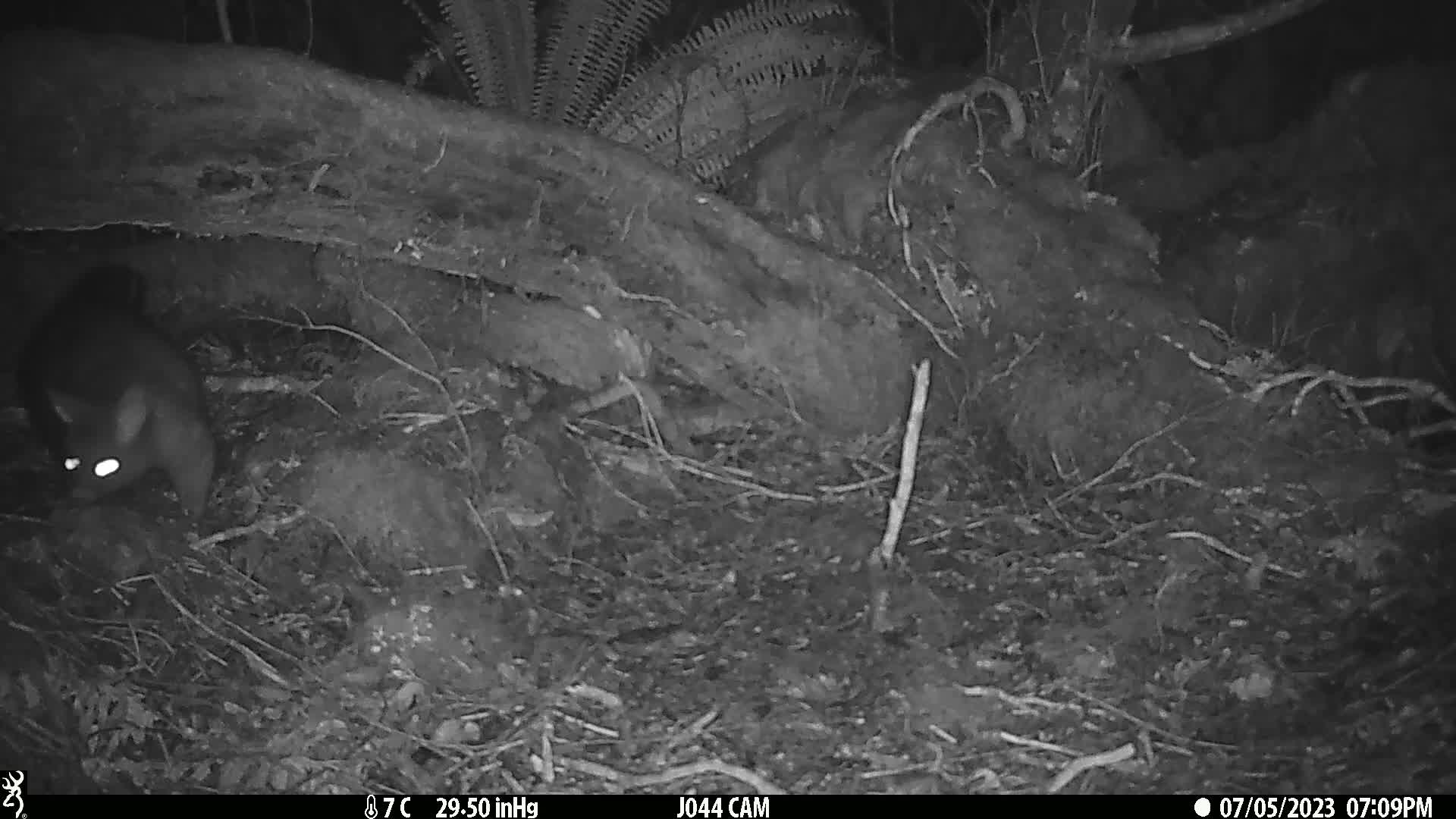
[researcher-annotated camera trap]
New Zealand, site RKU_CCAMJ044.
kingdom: Animalia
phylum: Chordata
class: Mammalia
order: Diprotodontia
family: Phalangeridae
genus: Trichosurus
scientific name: Trichosurus vulpecula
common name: common brushtail possum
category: possum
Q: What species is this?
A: Possum (common brushtail possum) (Trichosurus vulpecula).